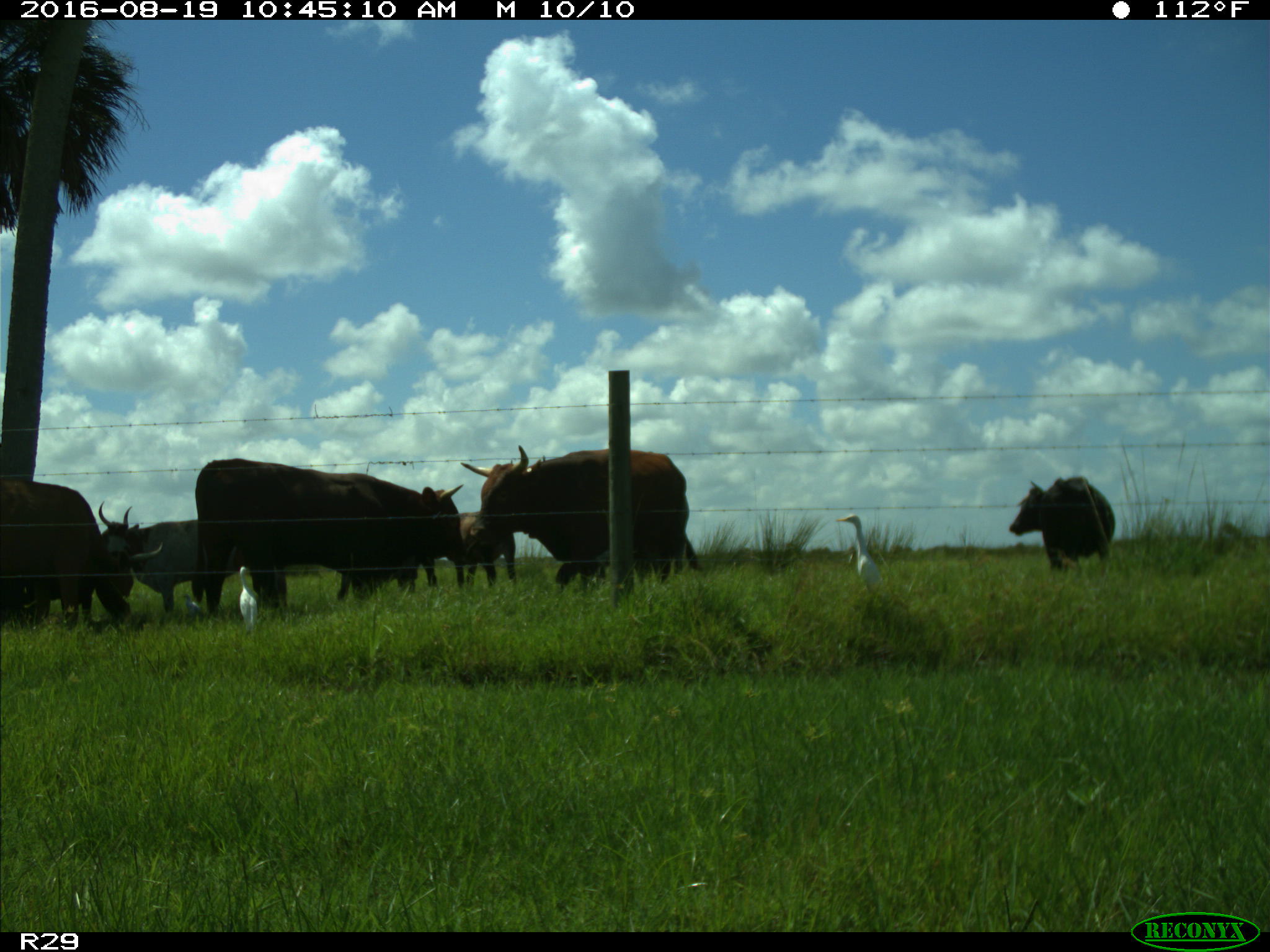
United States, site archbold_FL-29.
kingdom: Animalia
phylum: Chordata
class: Mammalia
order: Artiodactyla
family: Bovidae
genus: Bos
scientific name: Bos taurus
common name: domestic cow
Bos taurus (domestic cow).